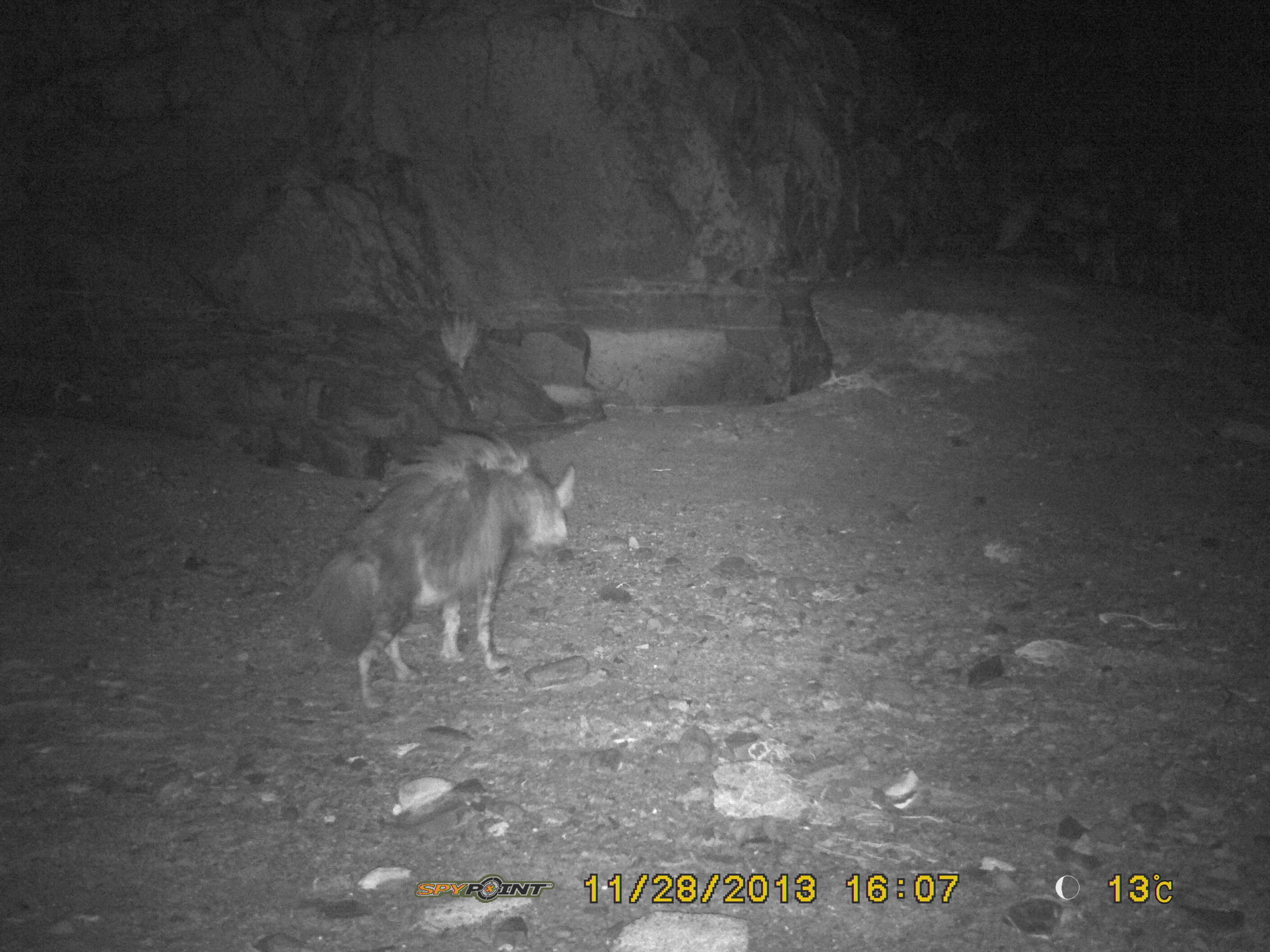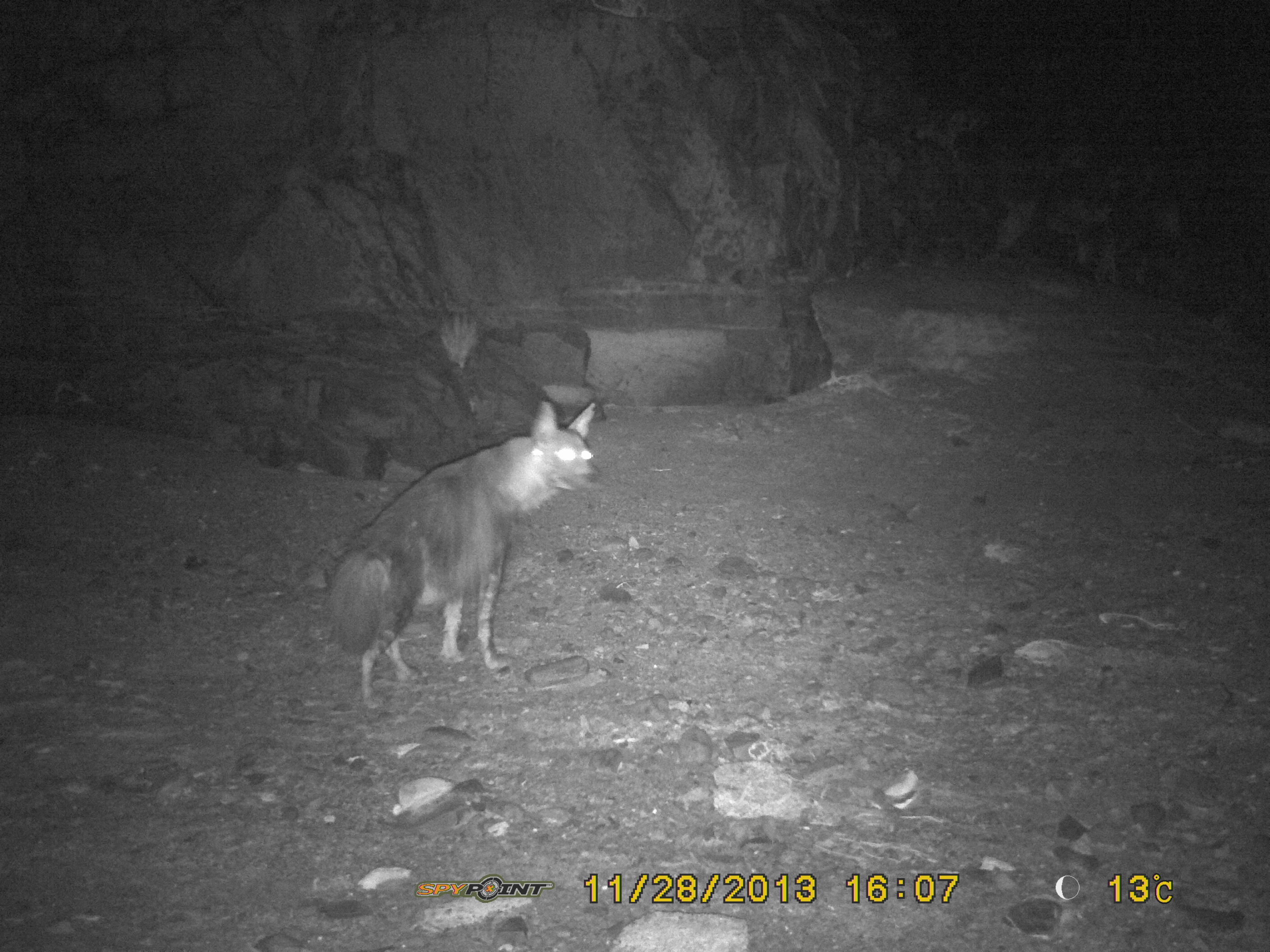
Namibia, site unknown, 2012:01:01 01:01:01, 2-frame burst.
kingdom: Animalia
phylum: Chordata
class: Mammalia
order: Carnivora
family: Hyaenidae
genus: Parahyaena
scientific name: Parahyaena brunnea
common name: brown hyena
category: hyaena brunnea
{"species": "hyaena brunnea (brown hyena) (Parahyaena brunnea)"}